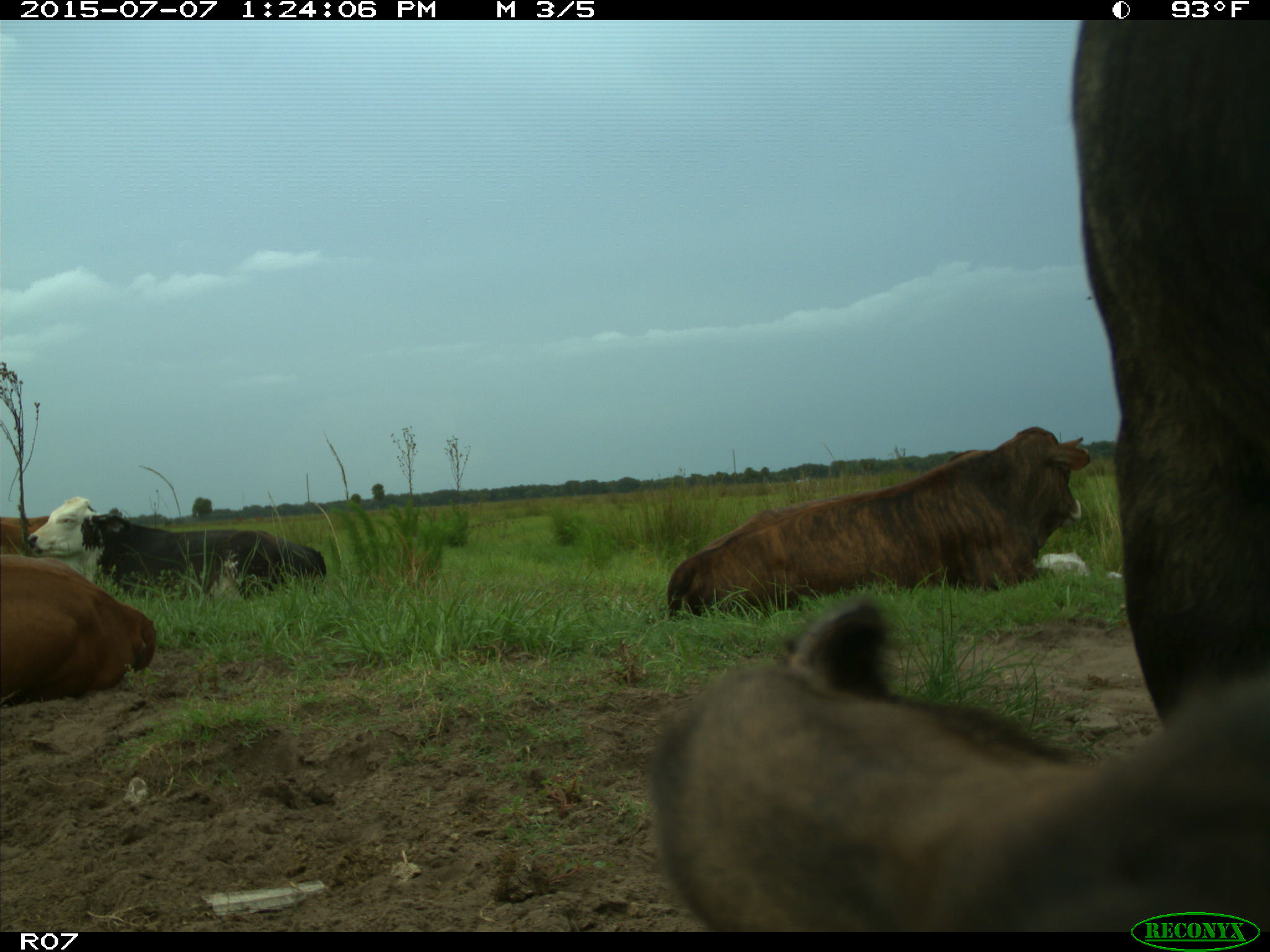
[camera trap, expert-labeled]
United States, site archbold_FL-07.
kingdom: Animalia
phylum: Chordata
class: Mammalia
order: Artiodactyla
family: Bovidae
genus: Bos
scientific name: Bos taurus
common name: domestic cow